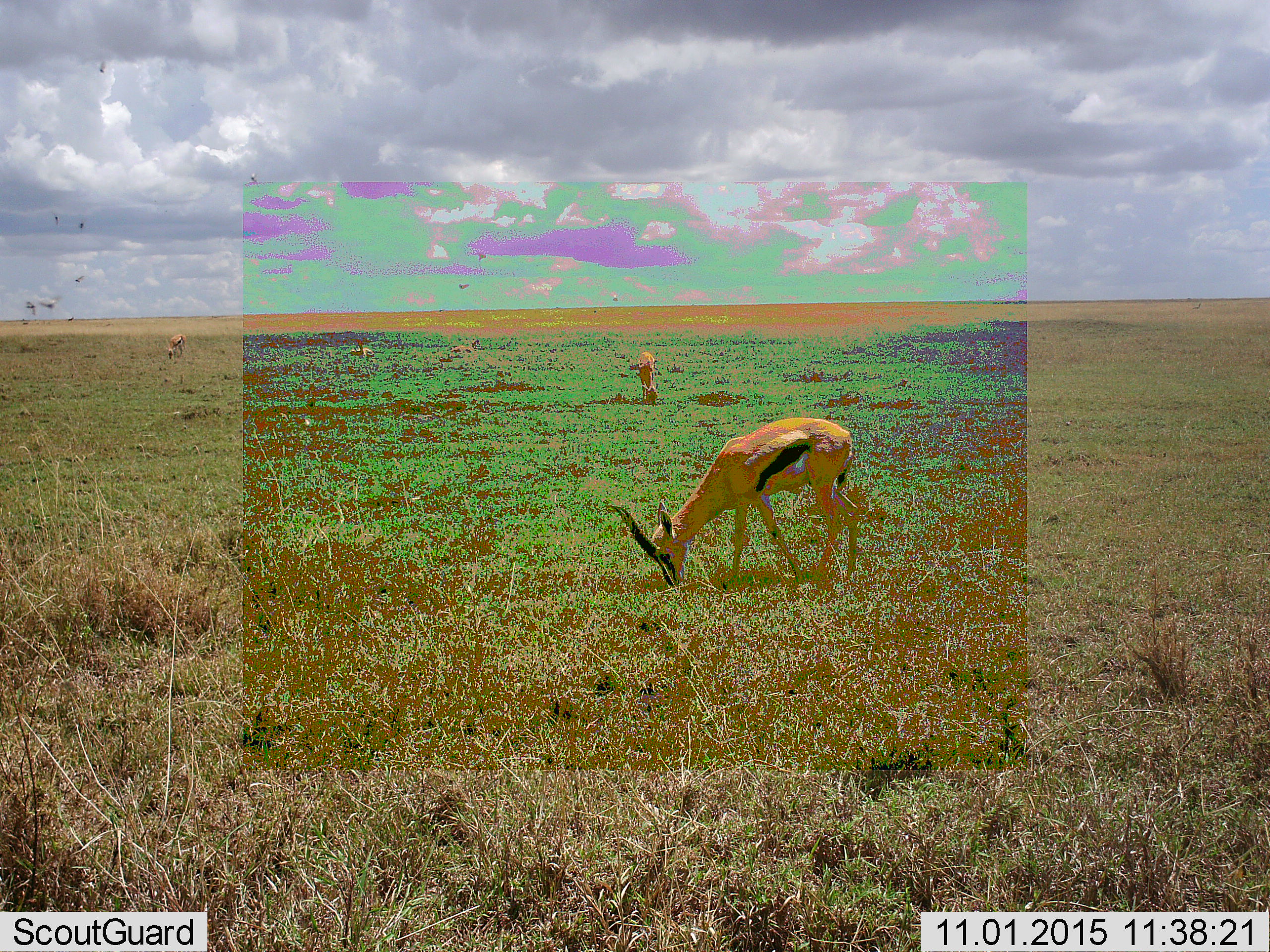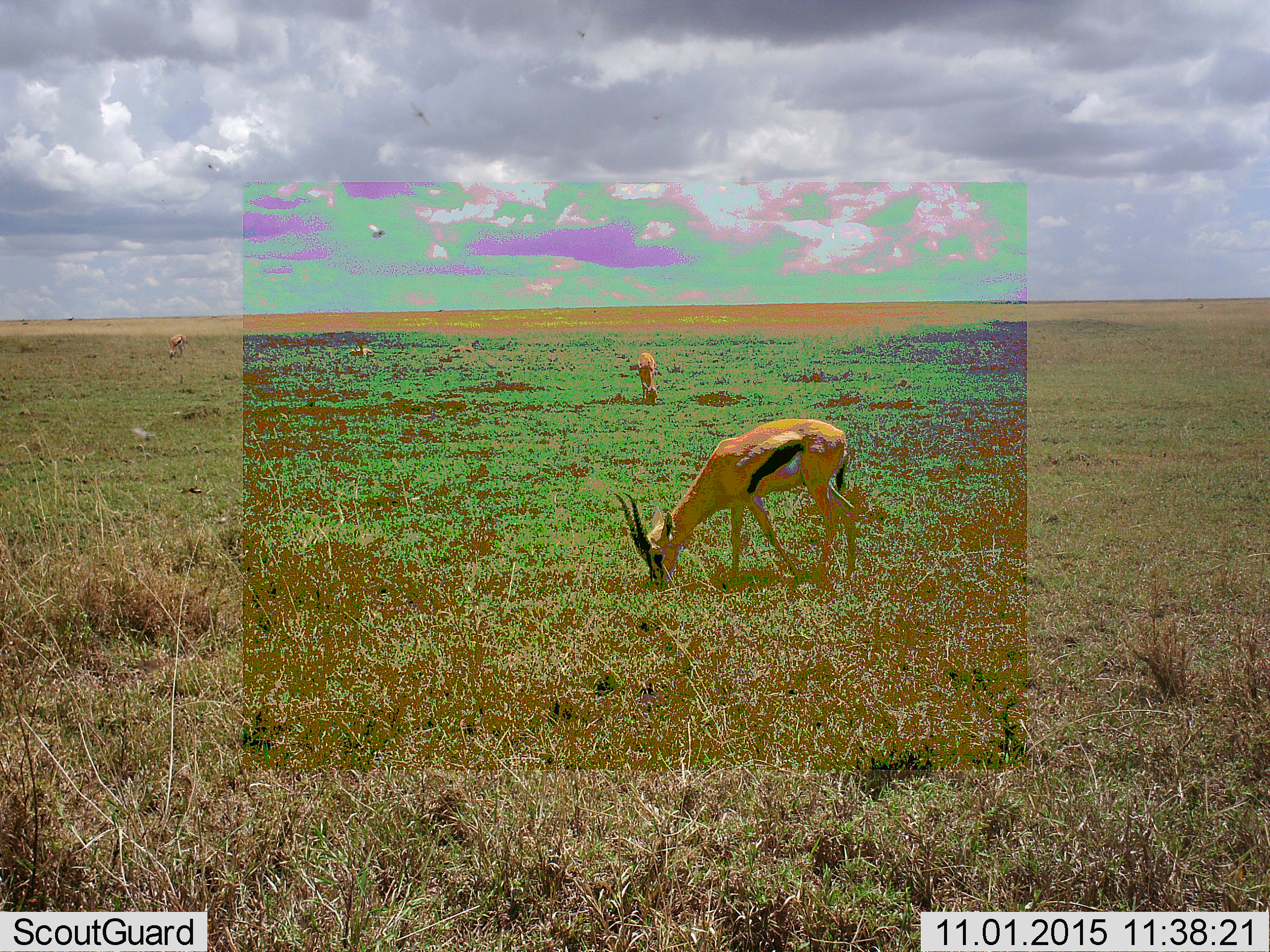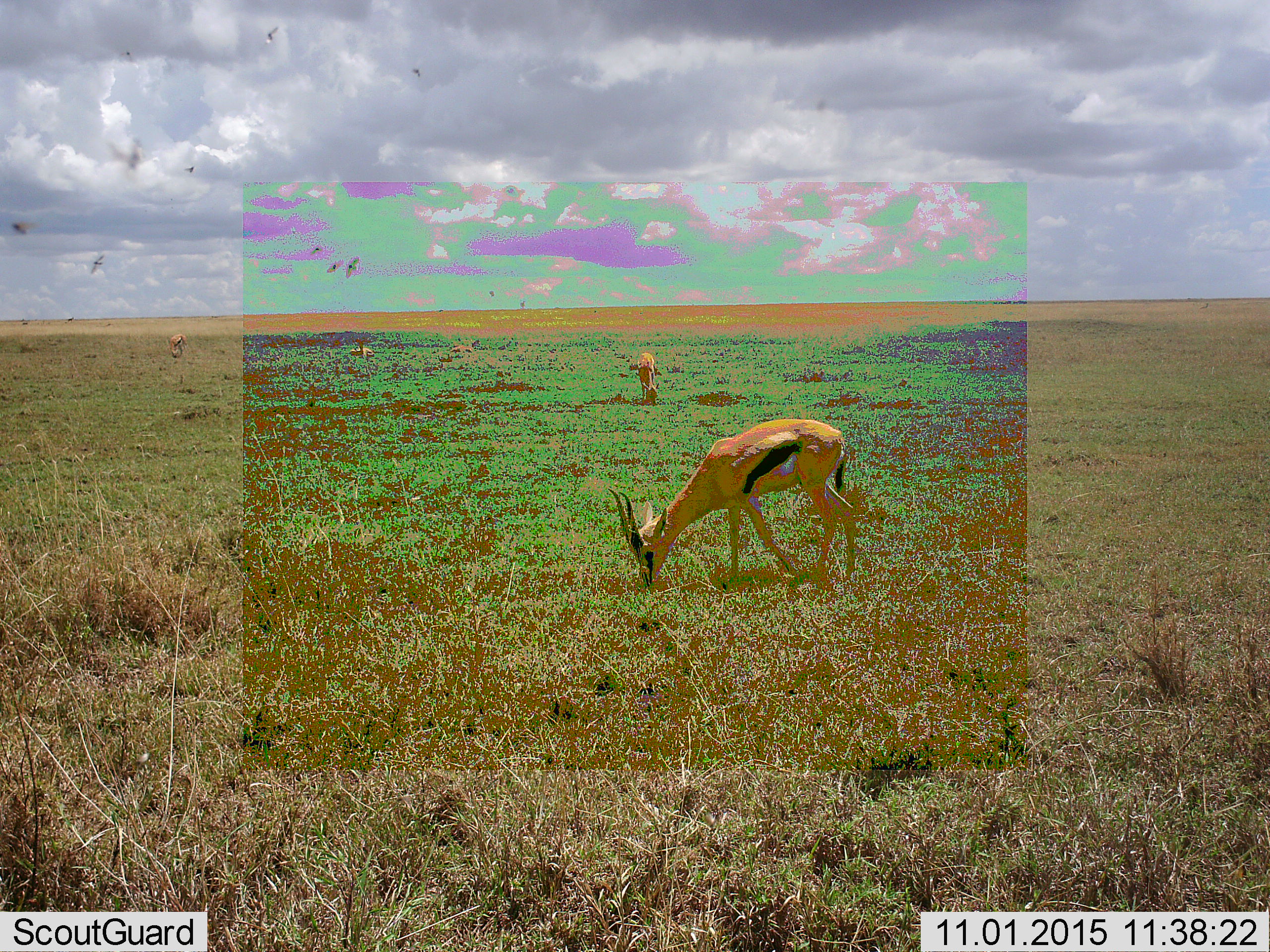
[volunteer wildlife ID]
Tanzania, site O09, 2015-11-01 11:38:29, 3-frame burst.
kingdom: Animalia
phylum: Chordata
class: Mammalia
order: Artiodactyla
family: Bovidae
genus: Eudorcas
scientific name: Eudorcas thomsonii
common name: thomson's gazelle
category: gazellethomsons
Gazellethomsons (thomson's gazelle) (Eudorcas thomsonii), count 5. Behavior (volunteer vote fractions): standing 38%, resting 25%, moving 25%, interacting 0%. Young present (vote fraction): 0%. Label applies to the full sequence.